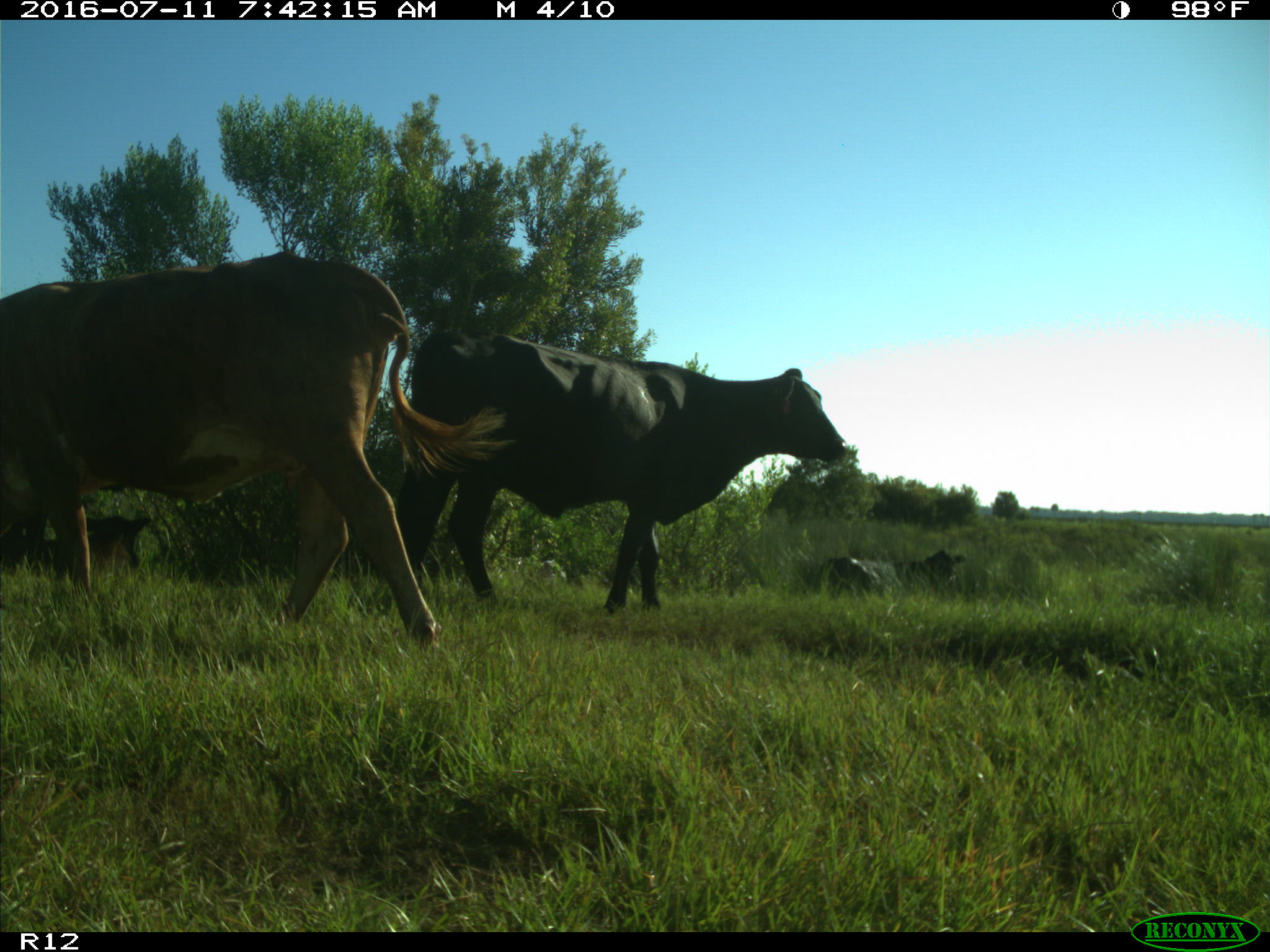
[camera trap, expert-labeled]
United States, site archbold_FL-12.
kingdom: Animalia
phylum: Chordata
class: Mammalia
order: Artiodactyla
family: Bovidae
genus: Bos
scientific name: Bos taurus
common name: domestic cow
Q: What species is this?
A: Bos taurus (domestic cow).